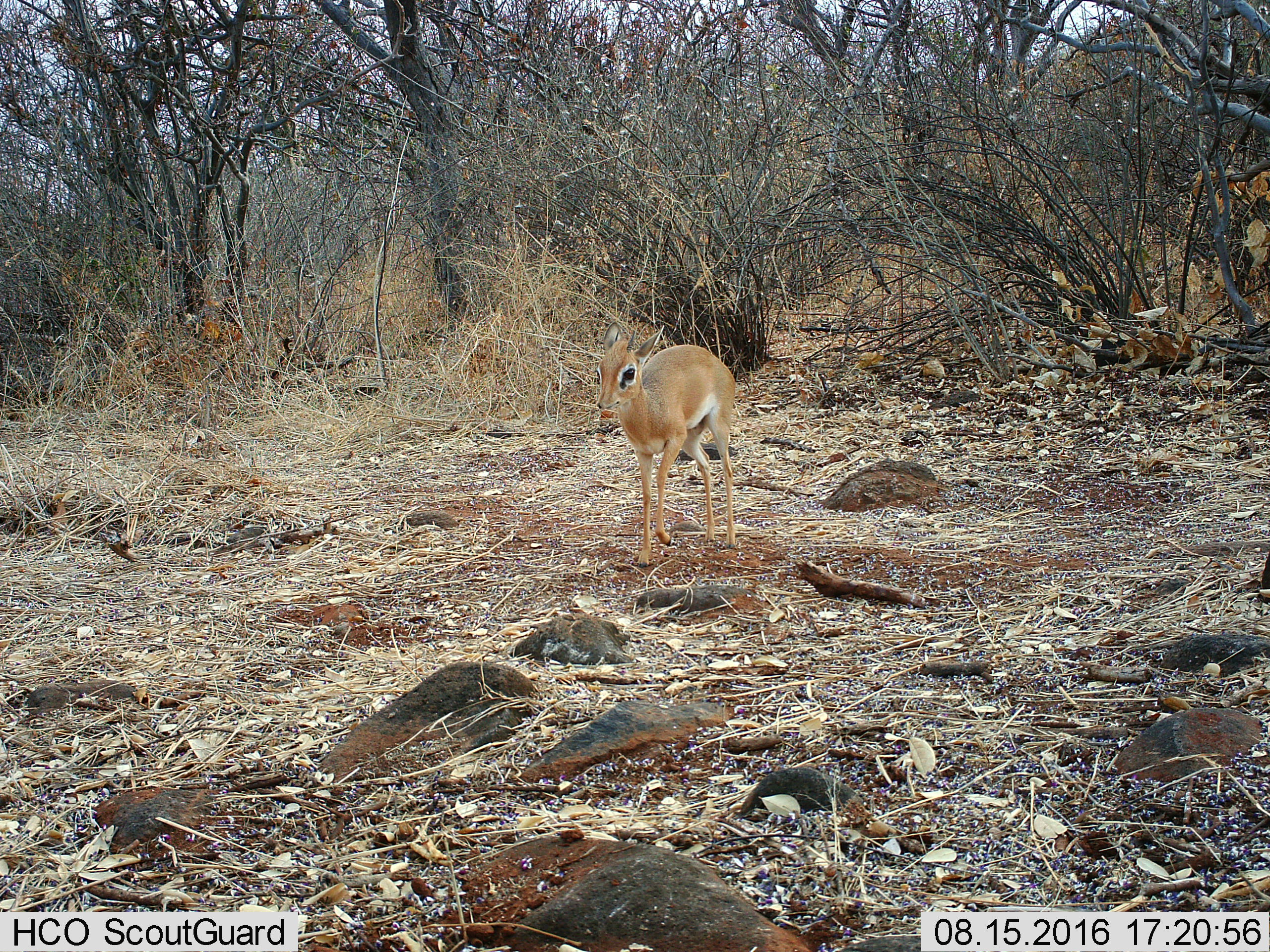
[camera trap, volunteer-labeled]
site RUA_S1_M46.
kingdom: Animalia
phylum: Chordata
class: Mammalia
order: Artiodactyla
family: Bovidae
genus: Madoqua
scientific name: Madoqua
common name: dik-dik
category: dikdik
Dikdik (dik-dik) (Madoqua), count 1. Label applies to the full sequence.